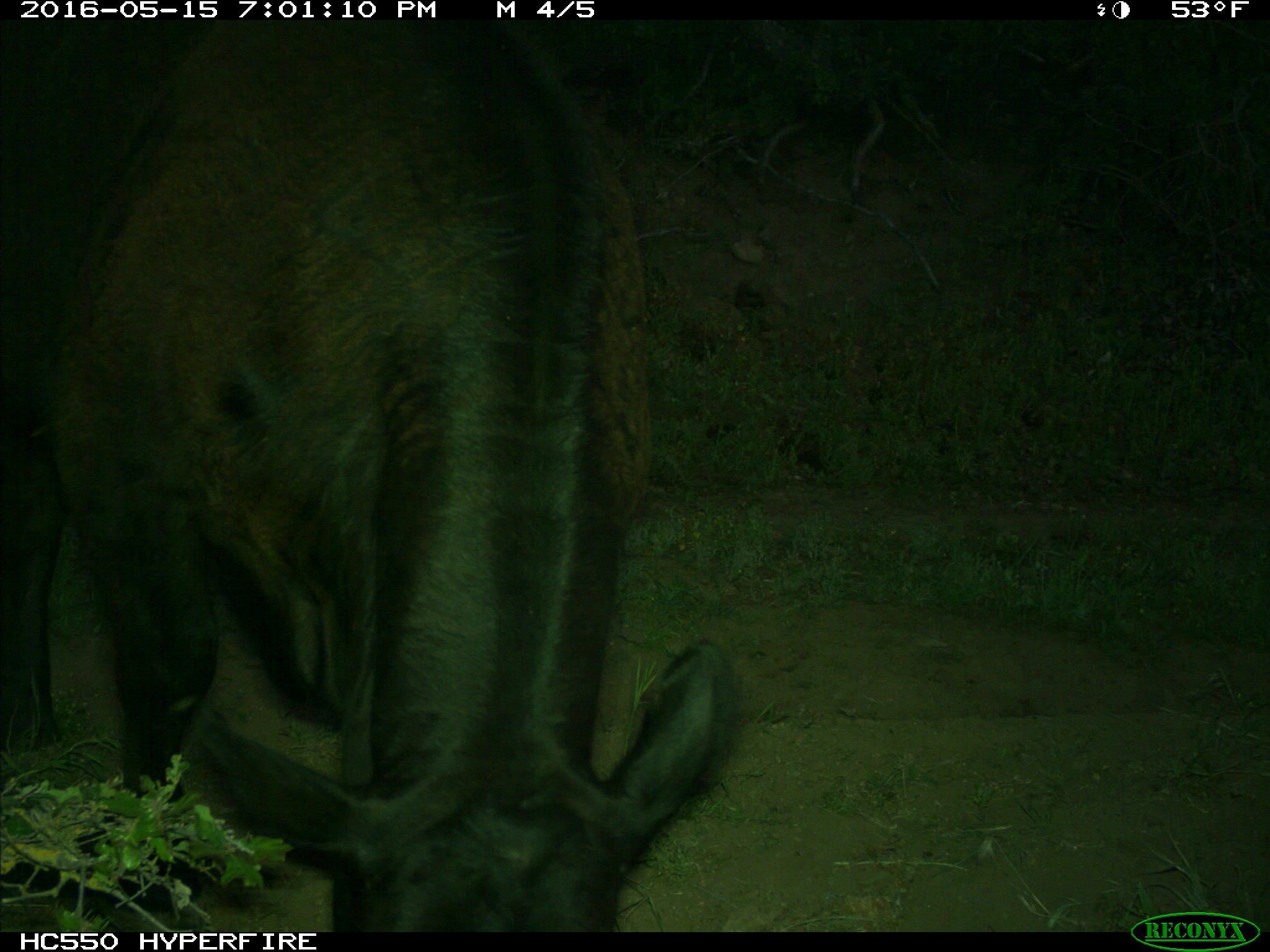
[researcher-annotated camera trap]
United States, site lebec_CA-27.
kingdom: Animalia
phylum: Chordata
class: Mammalia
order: Artiodactyla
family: Bovidae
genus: Bos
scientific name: Bos taurus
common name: domestic cow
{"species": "Bos taurus (domestic cow)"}